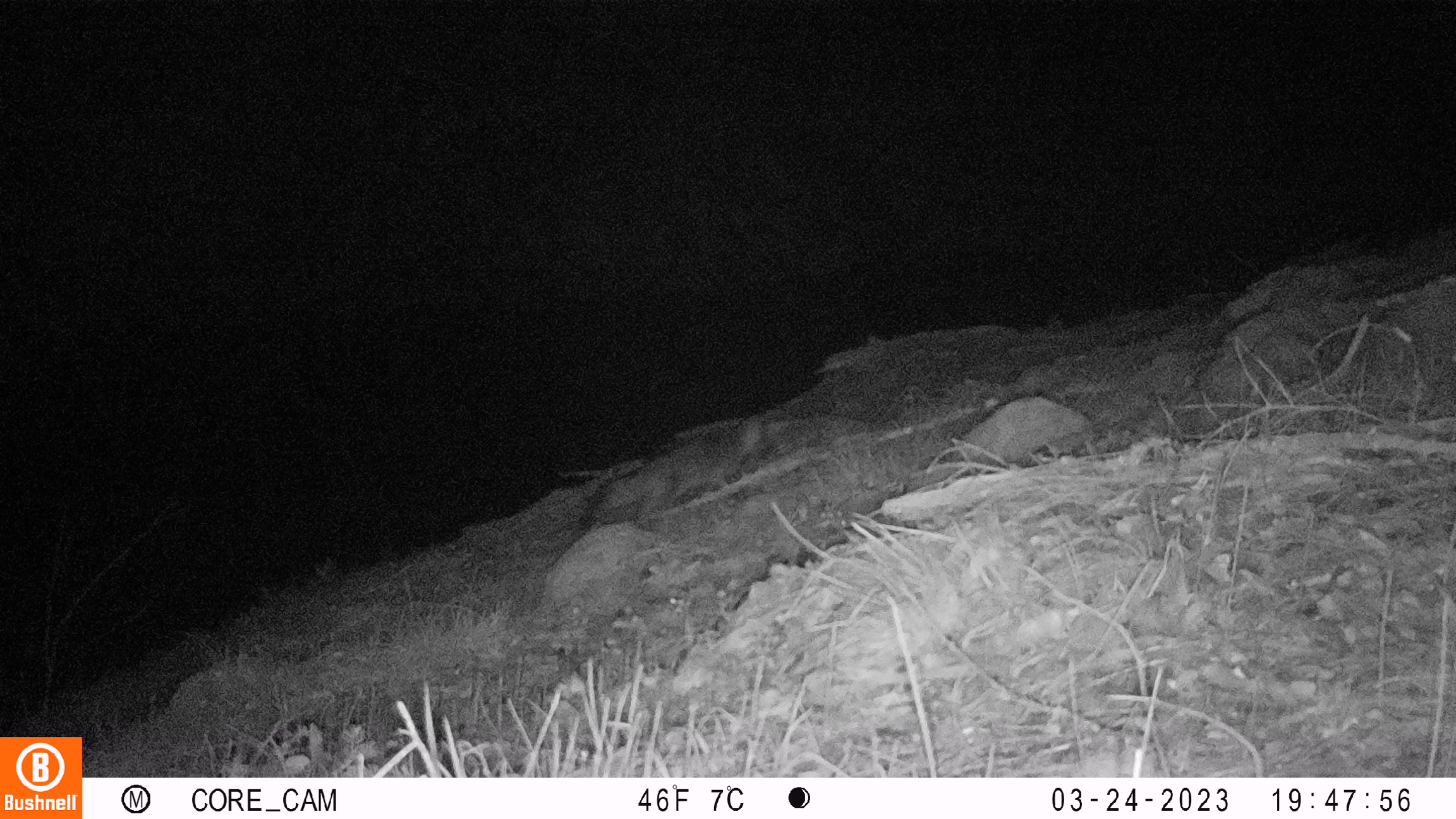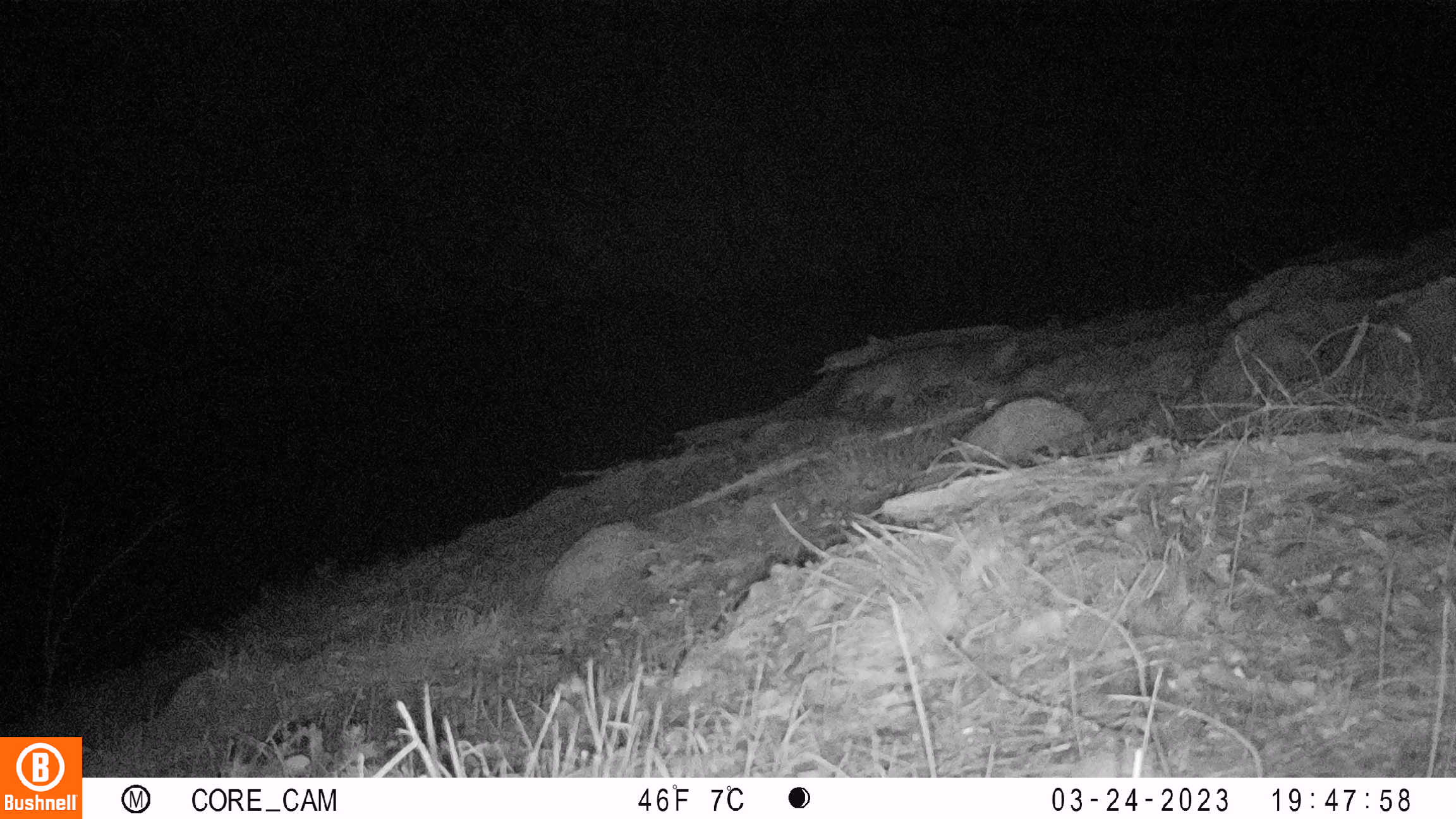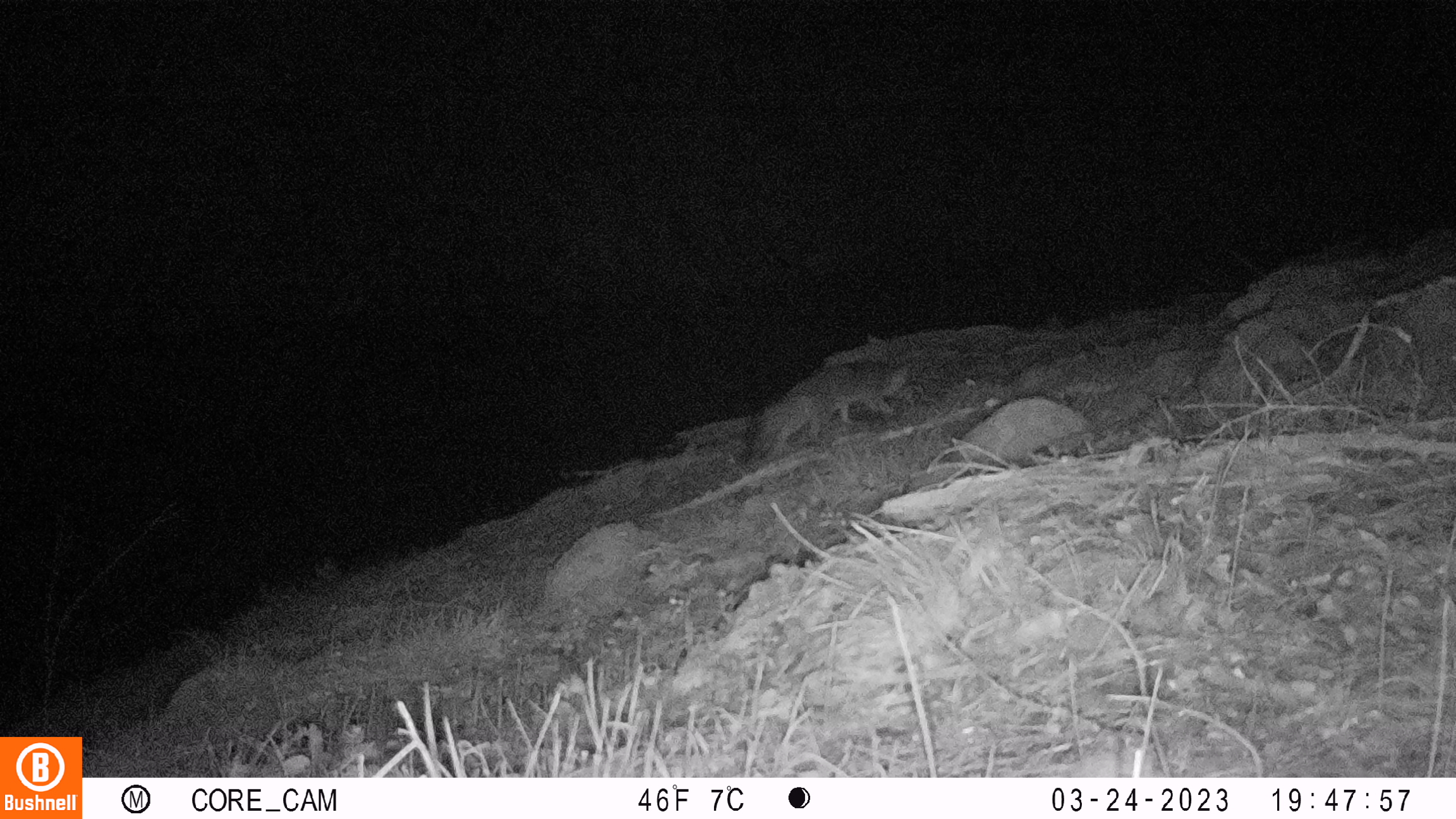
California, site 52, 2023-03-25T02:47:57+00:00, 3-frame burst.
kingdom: Animalia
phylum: Chordata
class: Mammalia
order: Carnivora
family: Canidae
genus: Urocyon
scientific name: Urocyon cinereoargenteus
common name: gray fox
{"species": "gray fox (Urocyon cinereoargenteus)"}